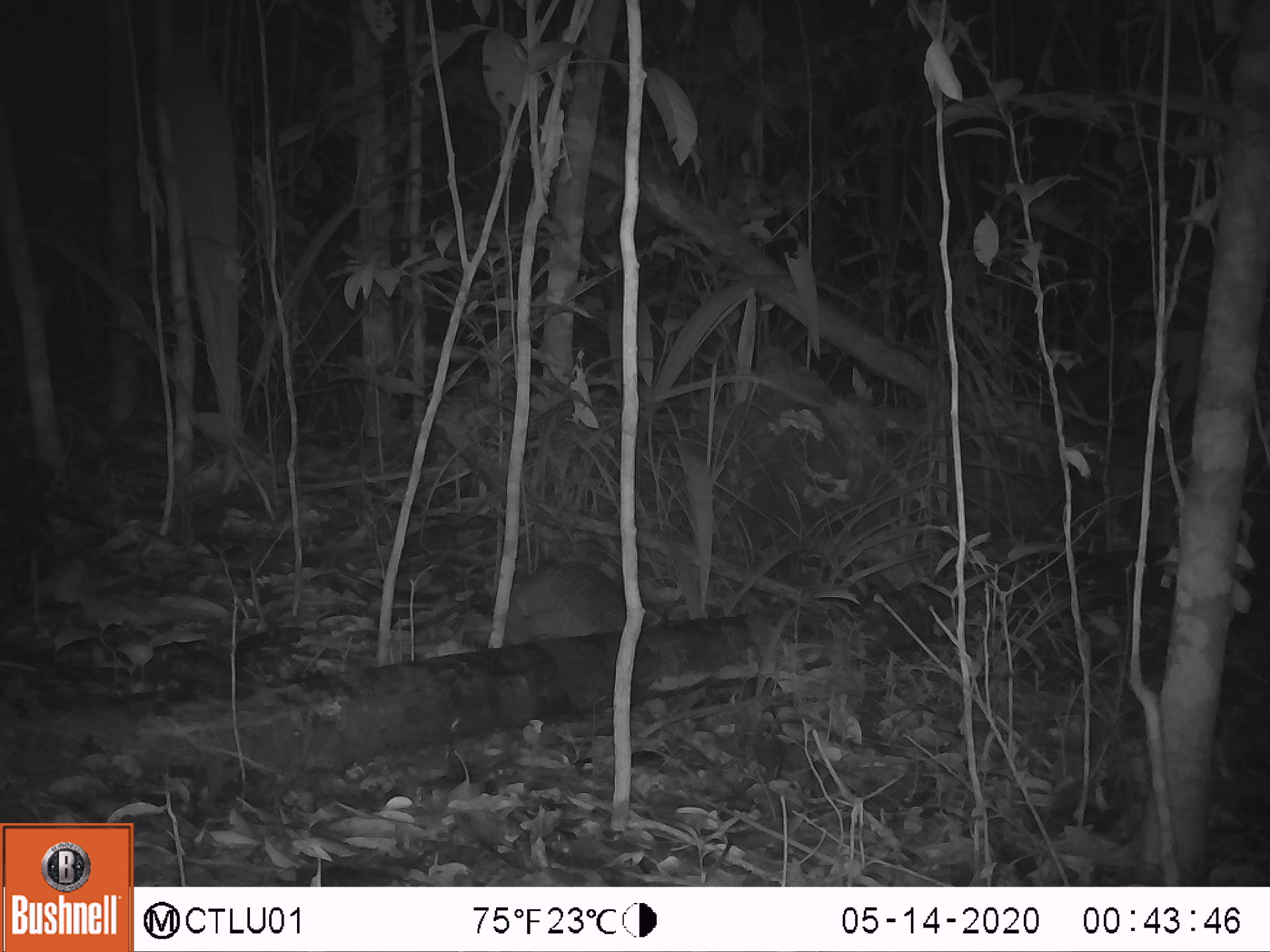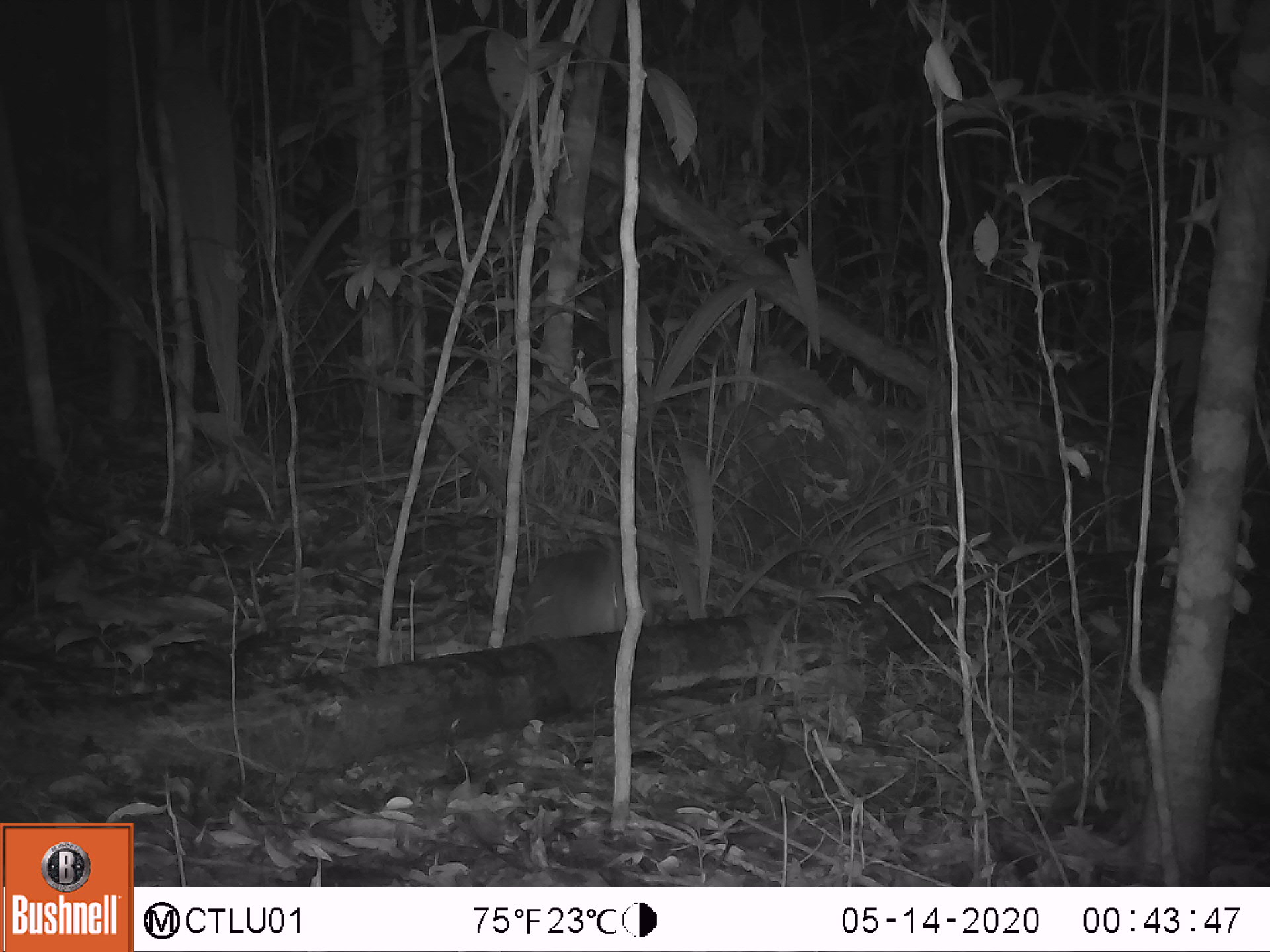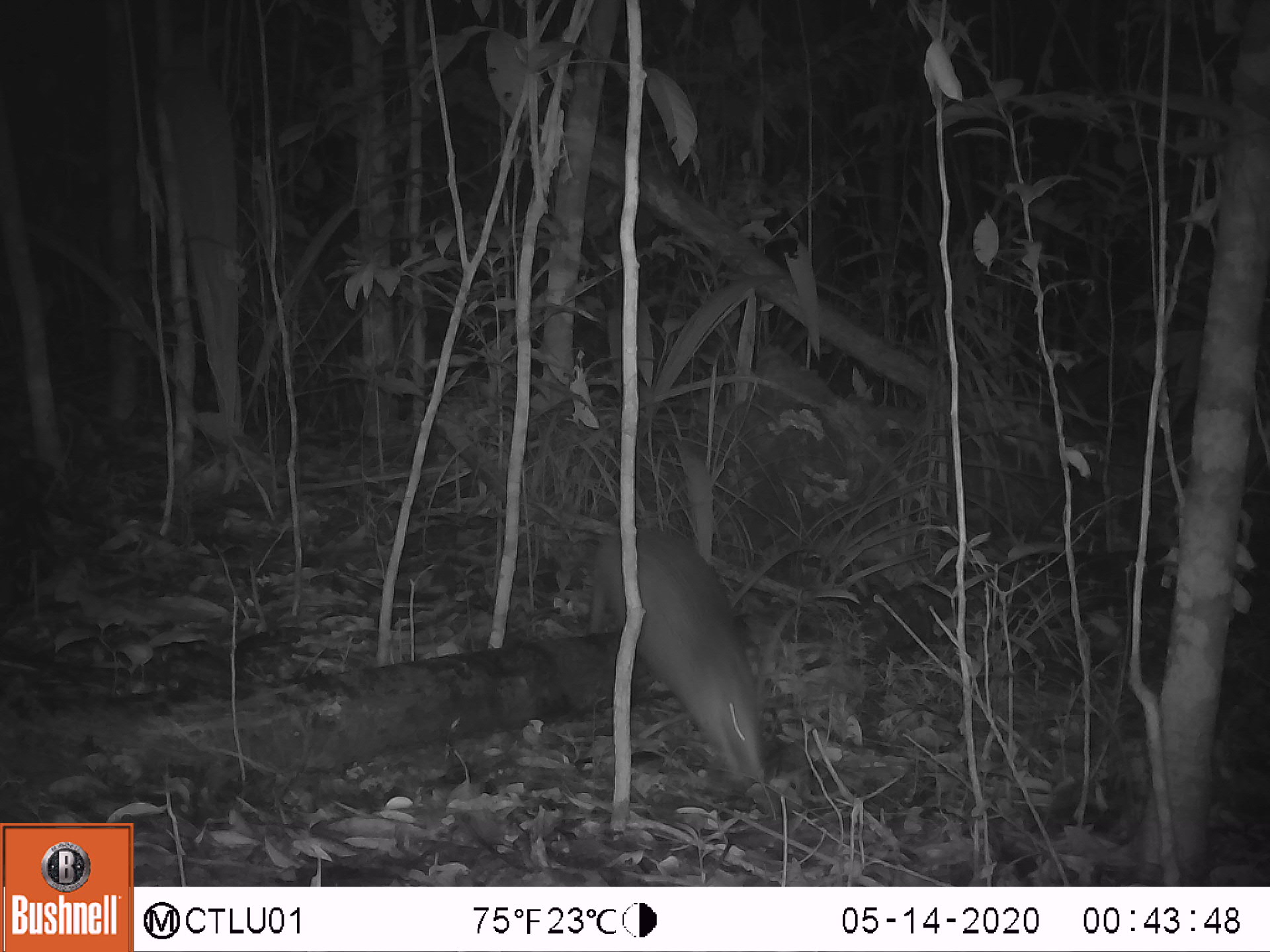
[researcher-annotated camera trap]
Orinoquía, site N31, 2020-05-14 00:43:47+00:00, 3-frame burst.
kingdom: Animalia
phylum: Chordata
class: Mammalia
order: Cingulata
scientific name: Cingulata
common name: armadillo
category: unknown armadillo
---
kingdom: Animalia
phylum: Chordata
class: Mammalia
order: Rodentia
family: Dasyproctidae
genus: Dasyprocta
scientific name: Dasyprocta fuliginosa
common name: black agouti